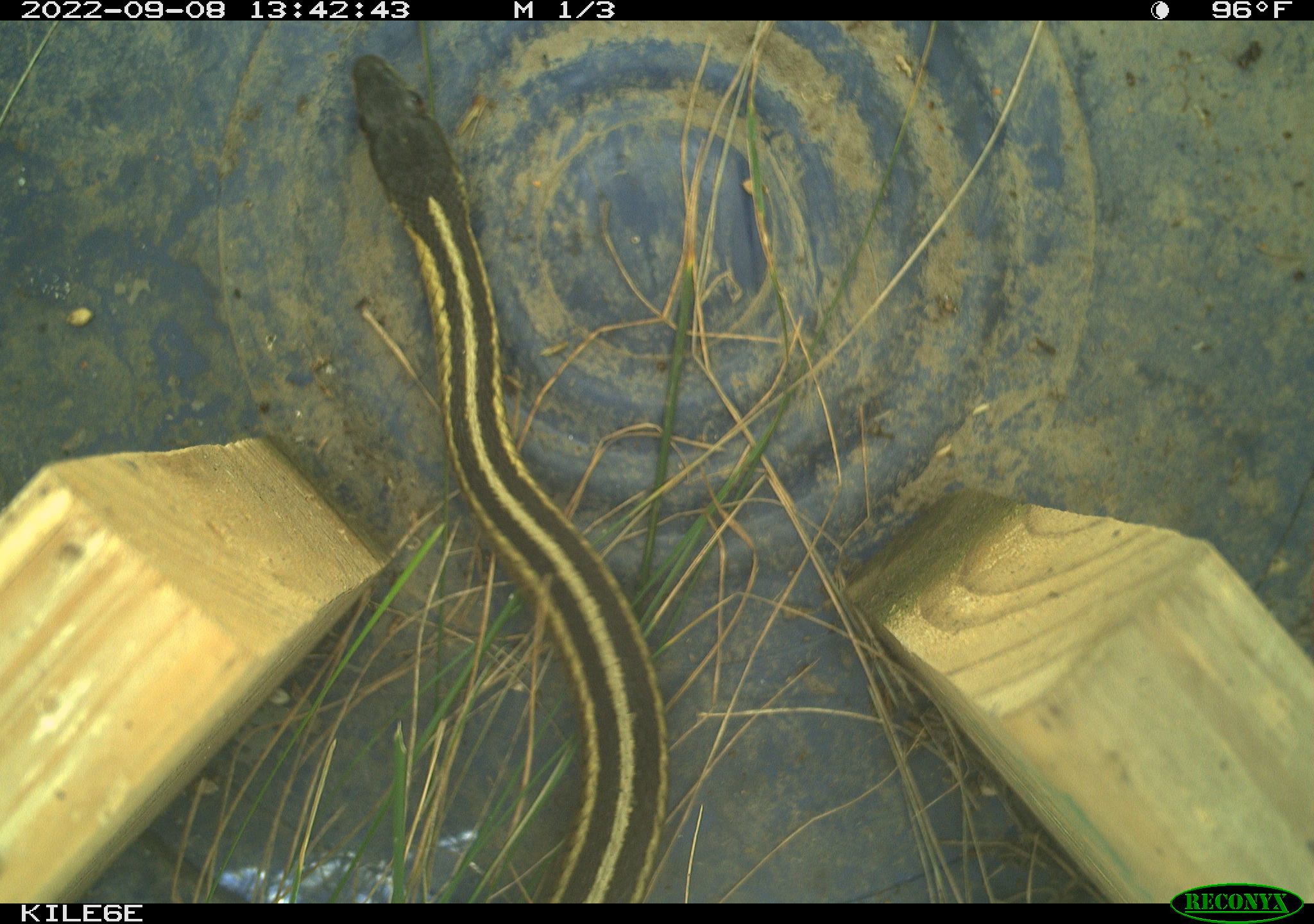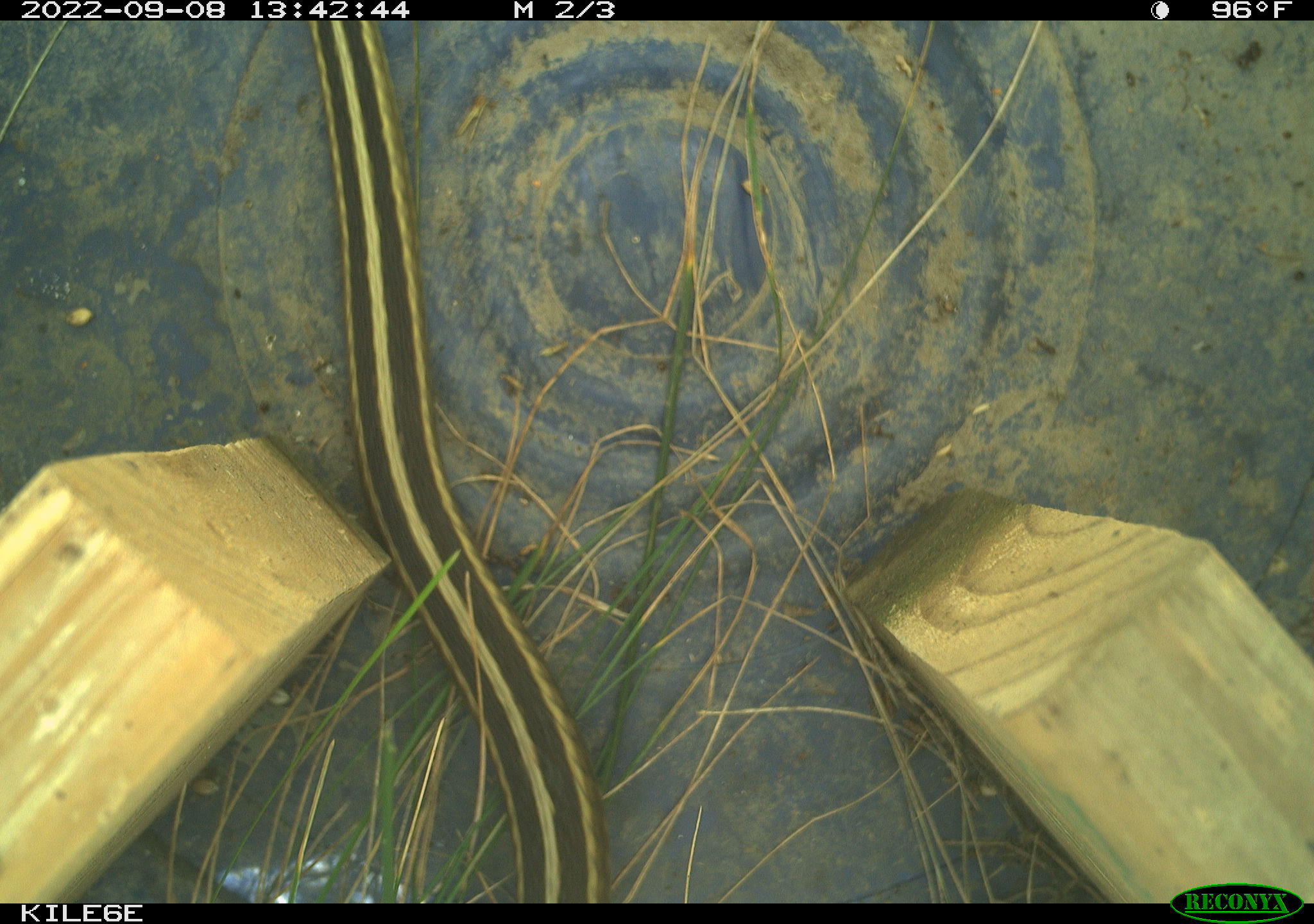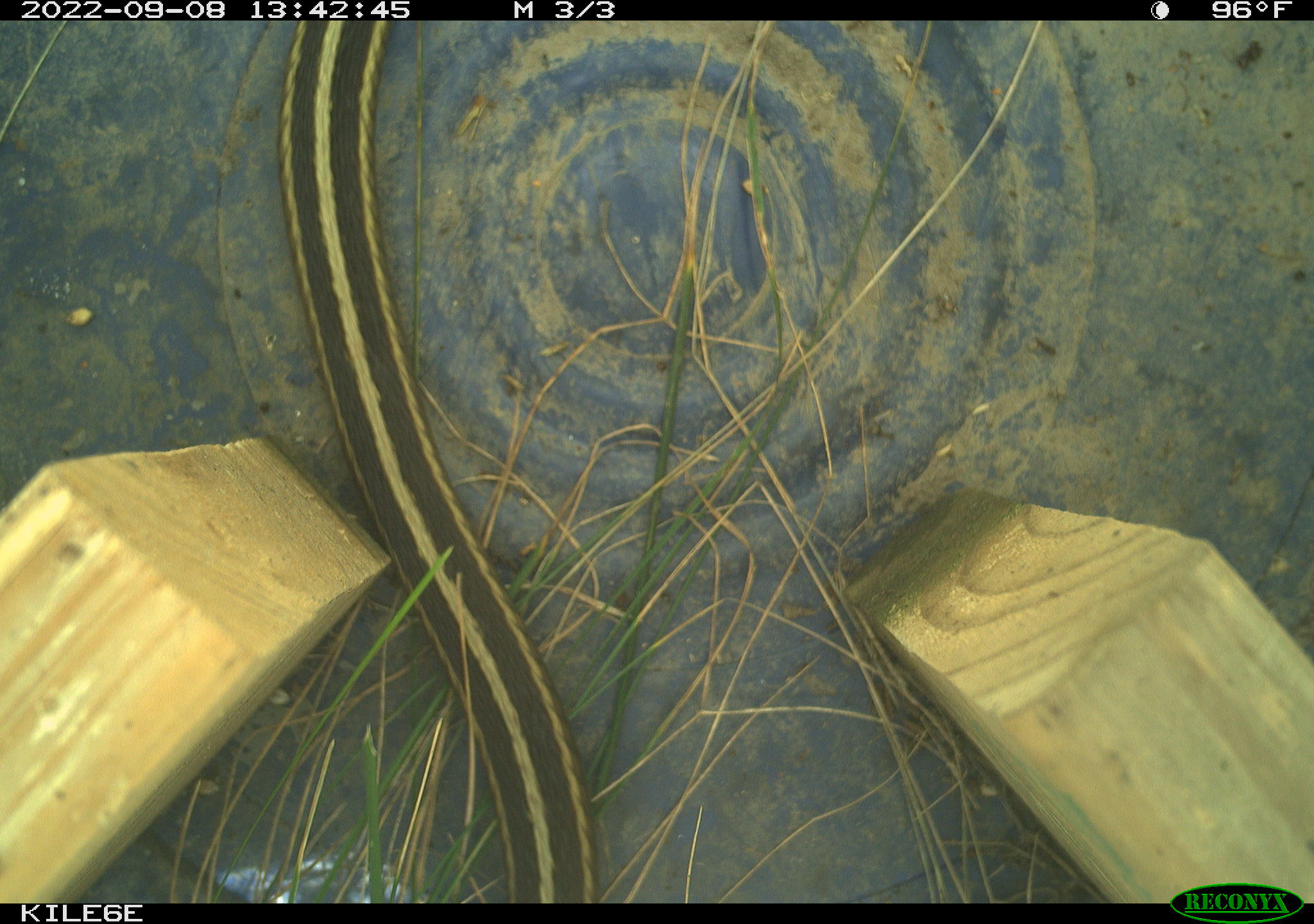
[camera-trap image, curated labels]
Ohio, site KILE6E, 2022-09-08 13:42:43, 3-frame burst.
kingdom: Animalia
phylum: Chordata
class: Reptilia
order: Squamata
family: Colubridae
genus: Thamnophis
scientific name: Thamnophis sirtalis sirtalis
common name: eastern gartersnake